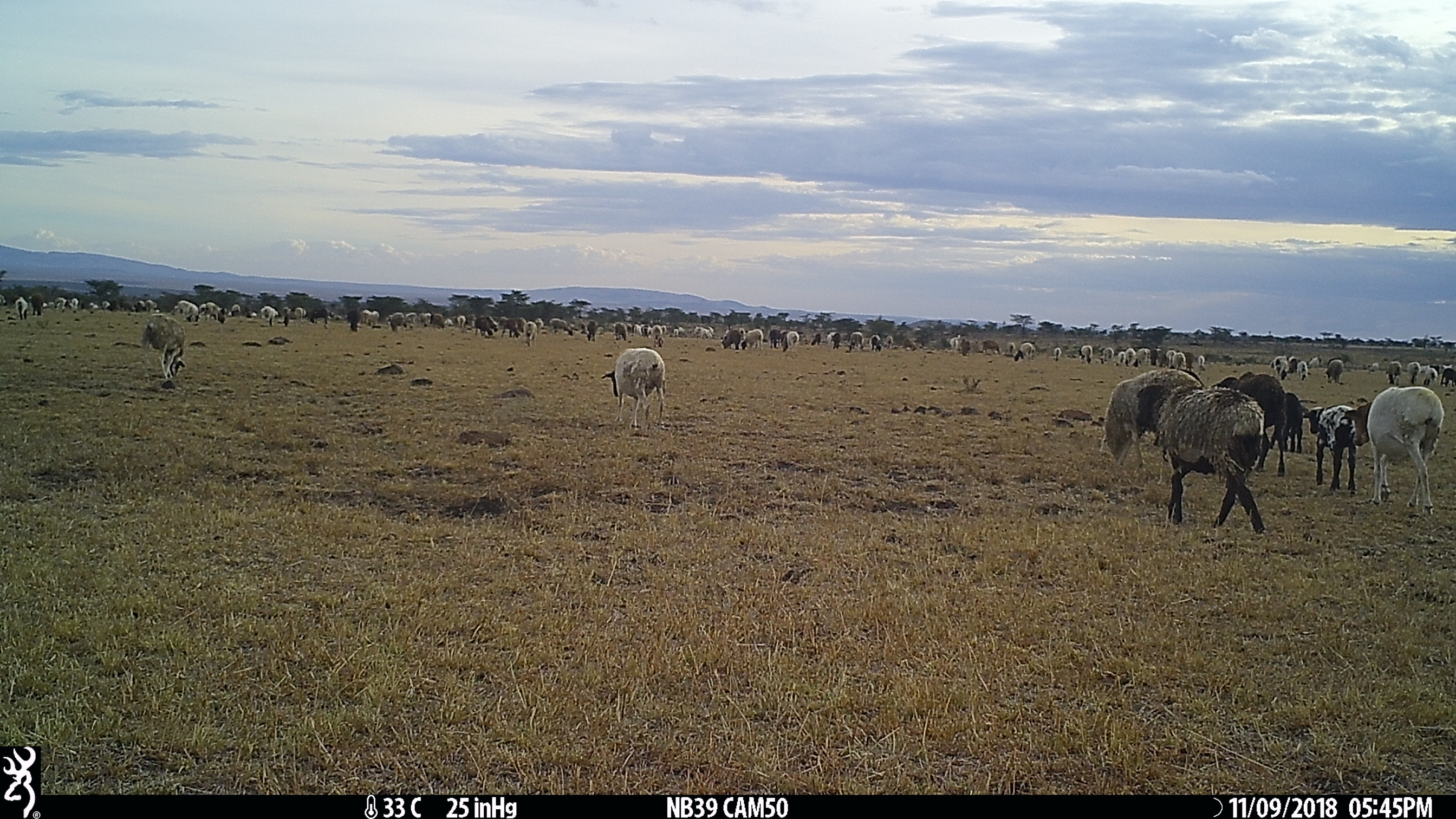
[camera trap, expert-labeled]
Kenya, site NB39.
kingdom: Animalia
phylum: Chordata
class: Mammalia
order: Artiodactyla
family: Bovidae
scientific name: Bovidae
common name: sheep or goat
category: shoat